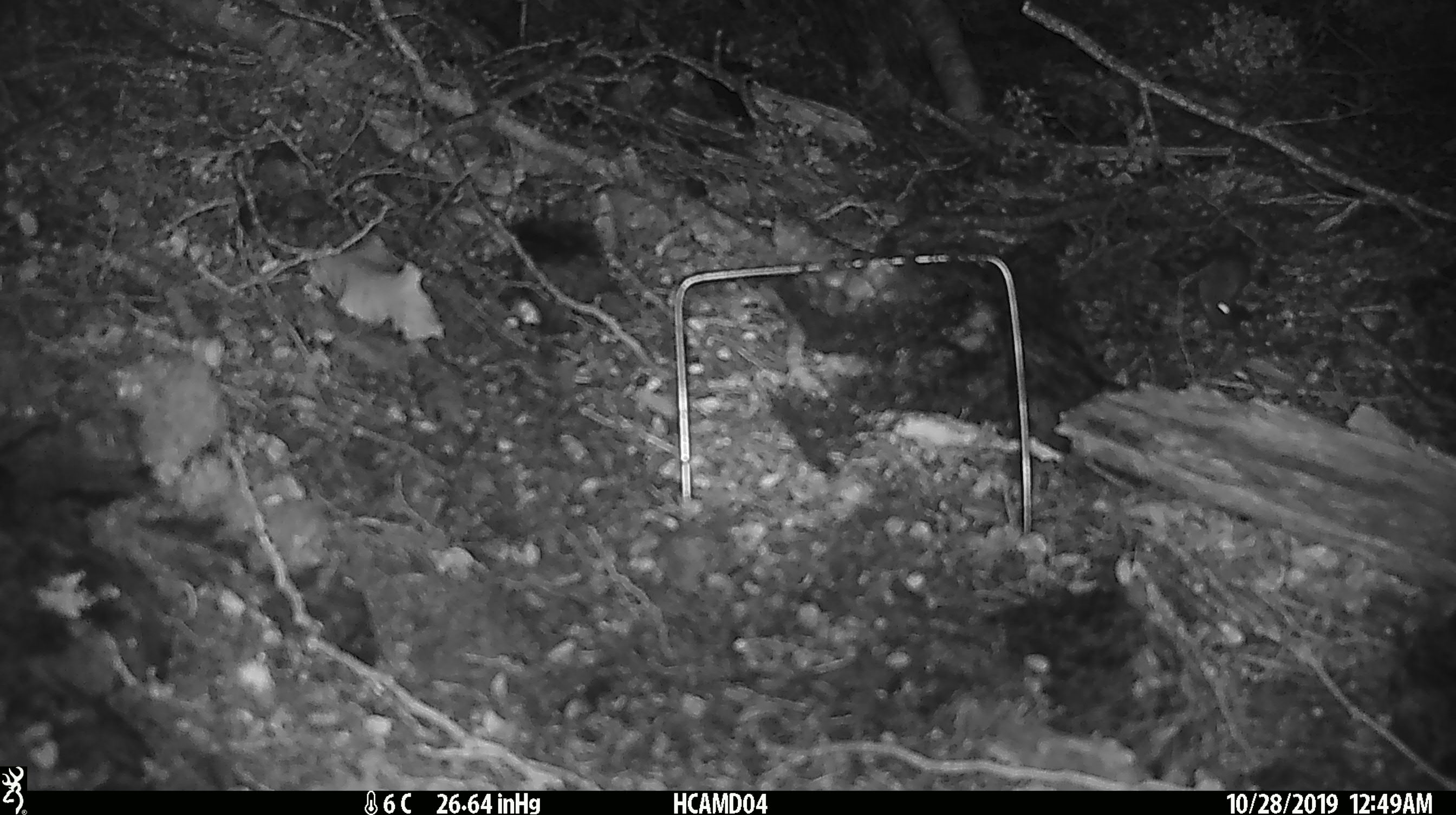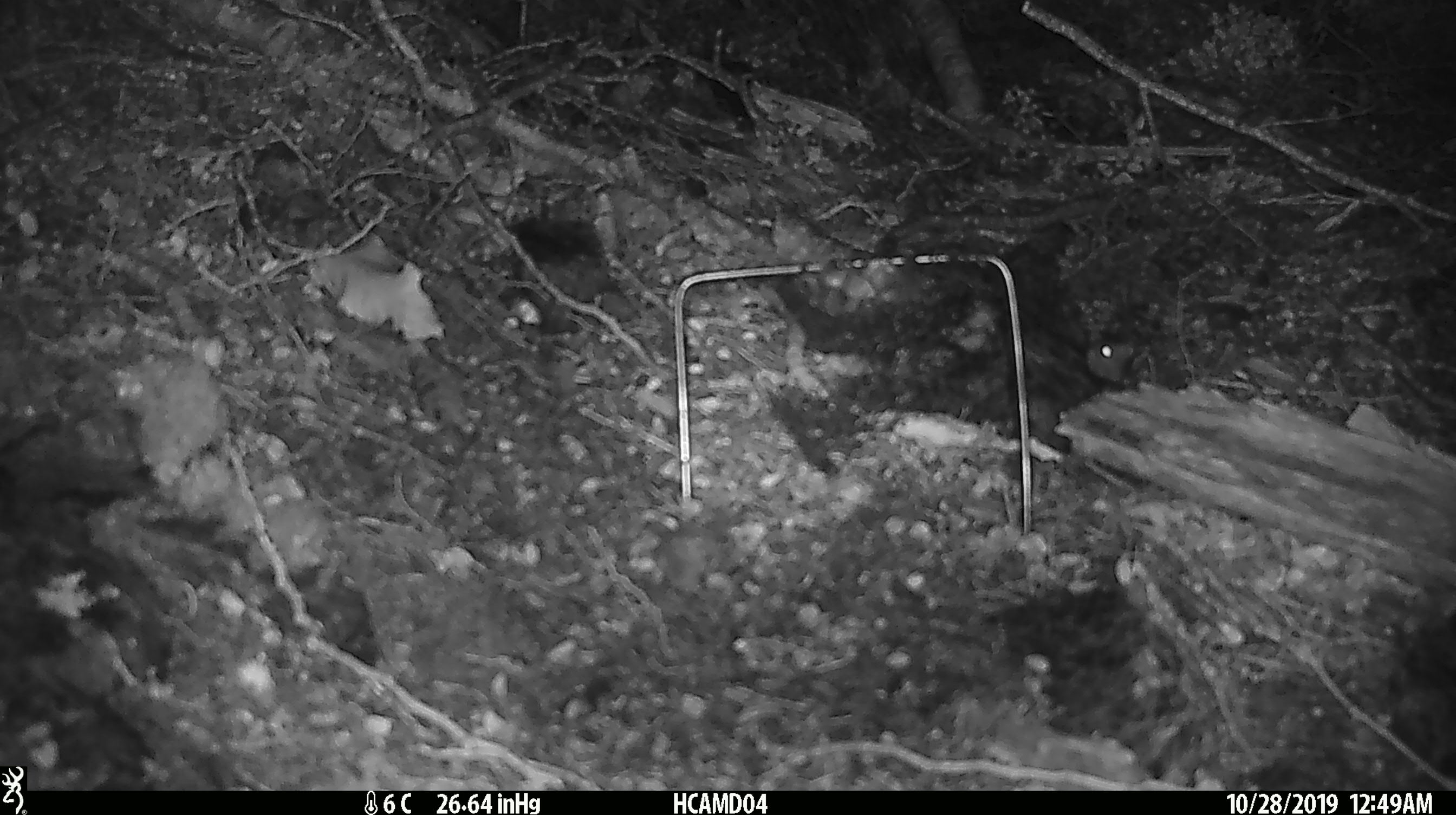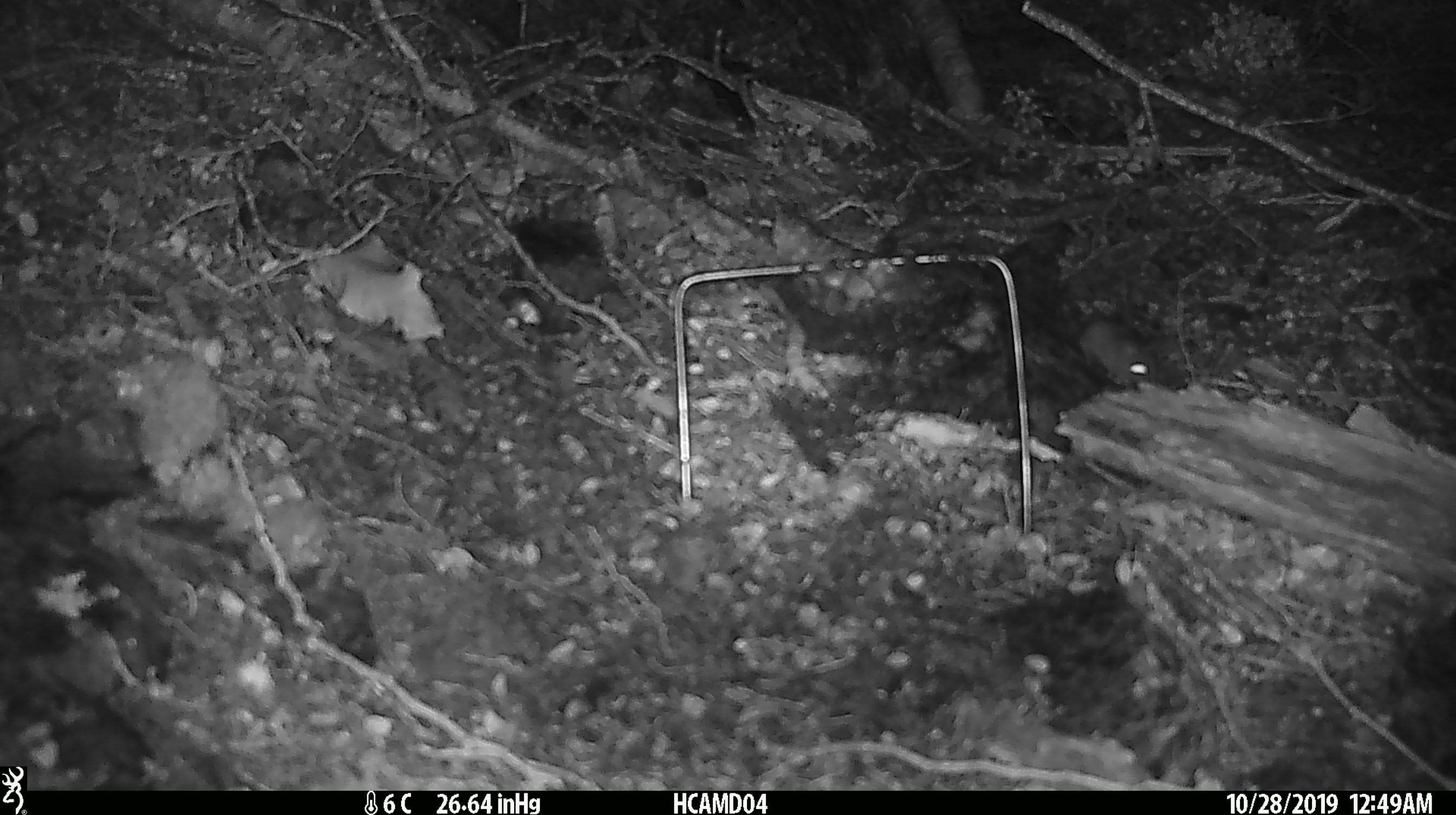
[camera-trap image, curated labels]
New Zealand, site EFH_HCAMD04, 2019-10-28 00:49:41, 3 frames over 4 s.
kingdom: Animalia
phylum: Chordata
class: Mammalia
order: Rodentia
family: Muridae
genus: Mus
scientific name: Mus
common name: mouse